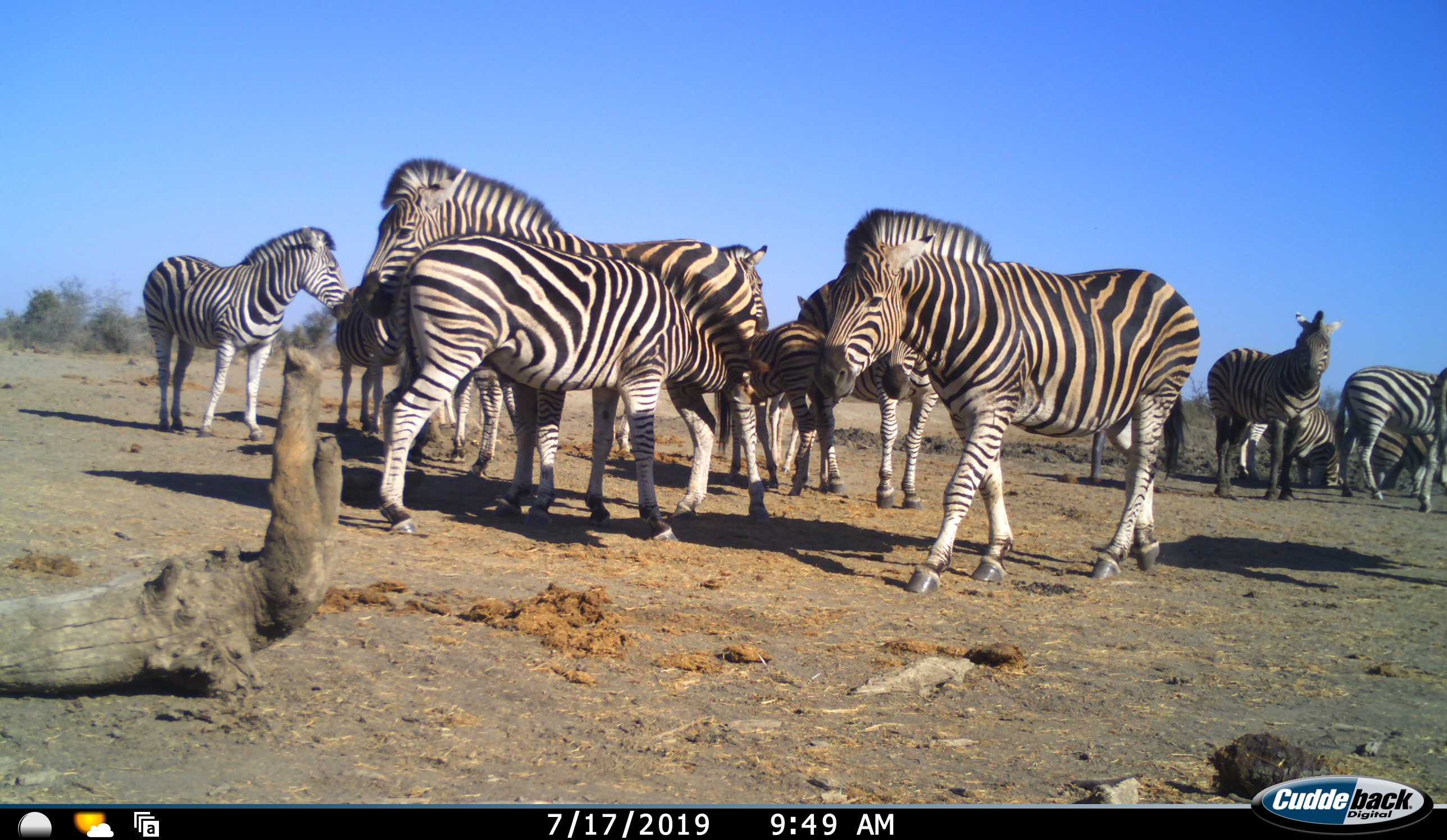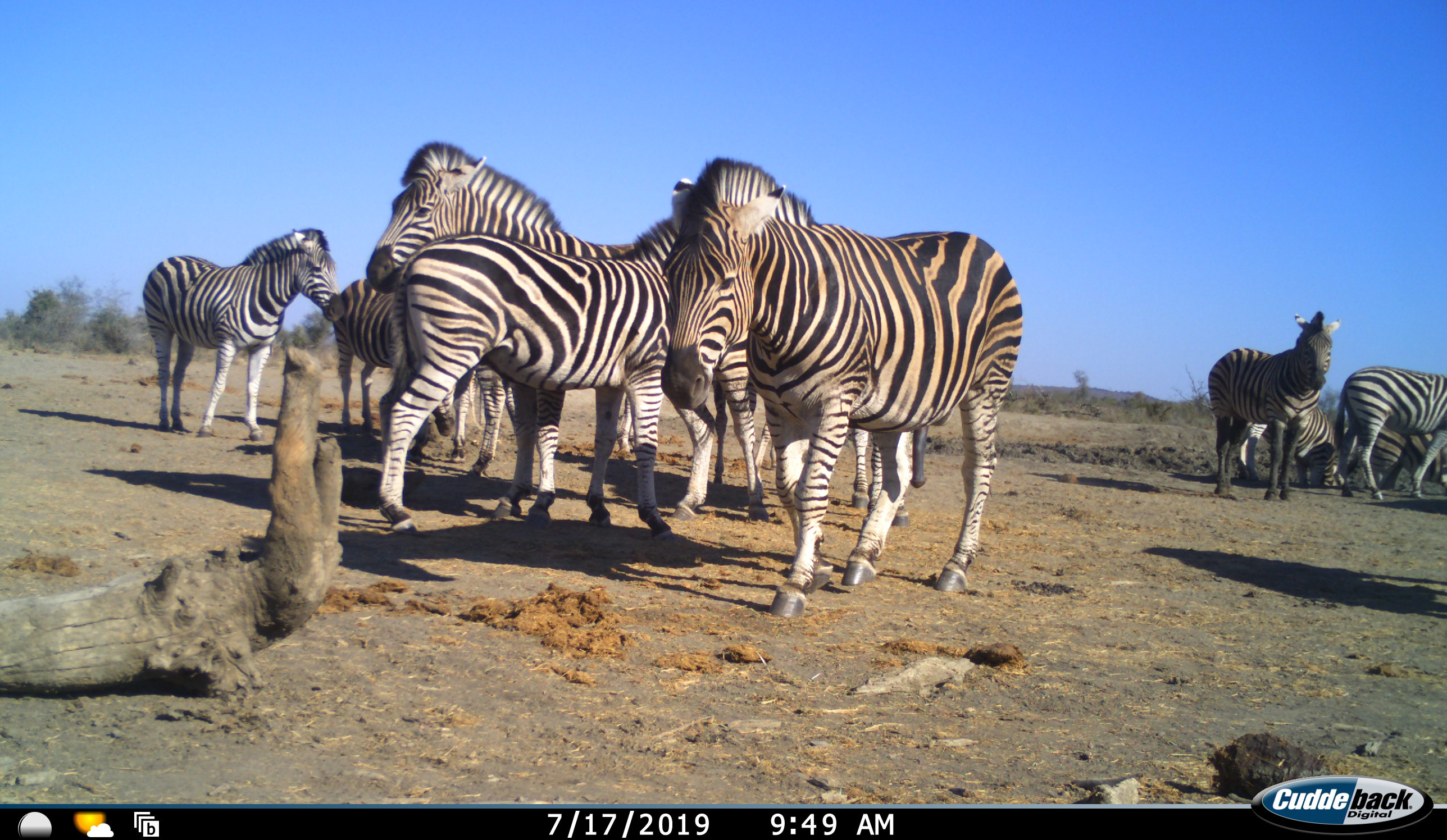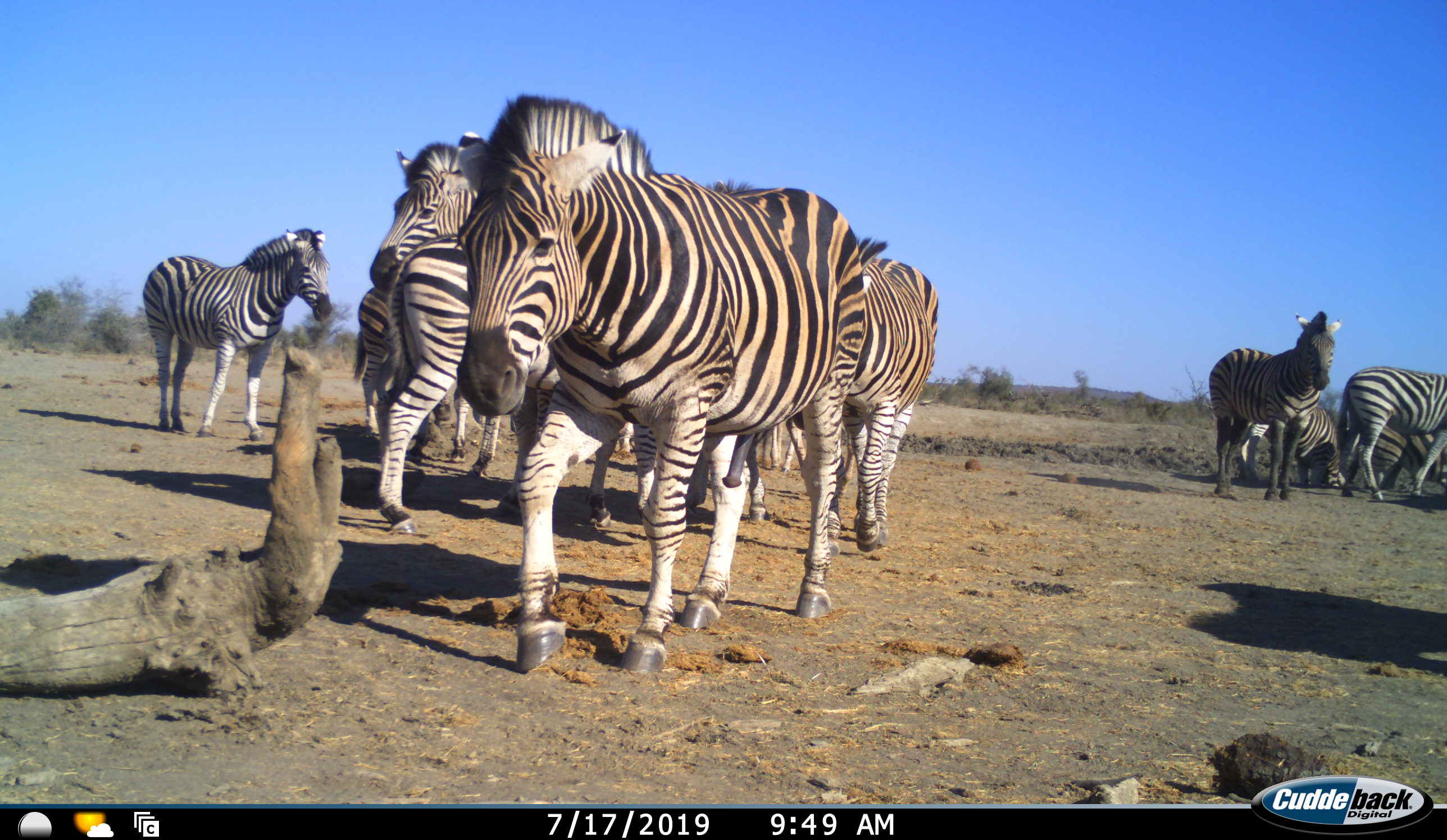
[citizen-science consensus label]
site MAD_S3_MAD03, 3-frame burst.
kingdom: Animalia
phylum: Chordata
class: Mammalia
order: Perissodactyla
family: Equidae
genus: Equus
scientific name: Equus quagga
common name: plains zebra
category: zebraplains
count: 11-50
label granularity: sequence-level